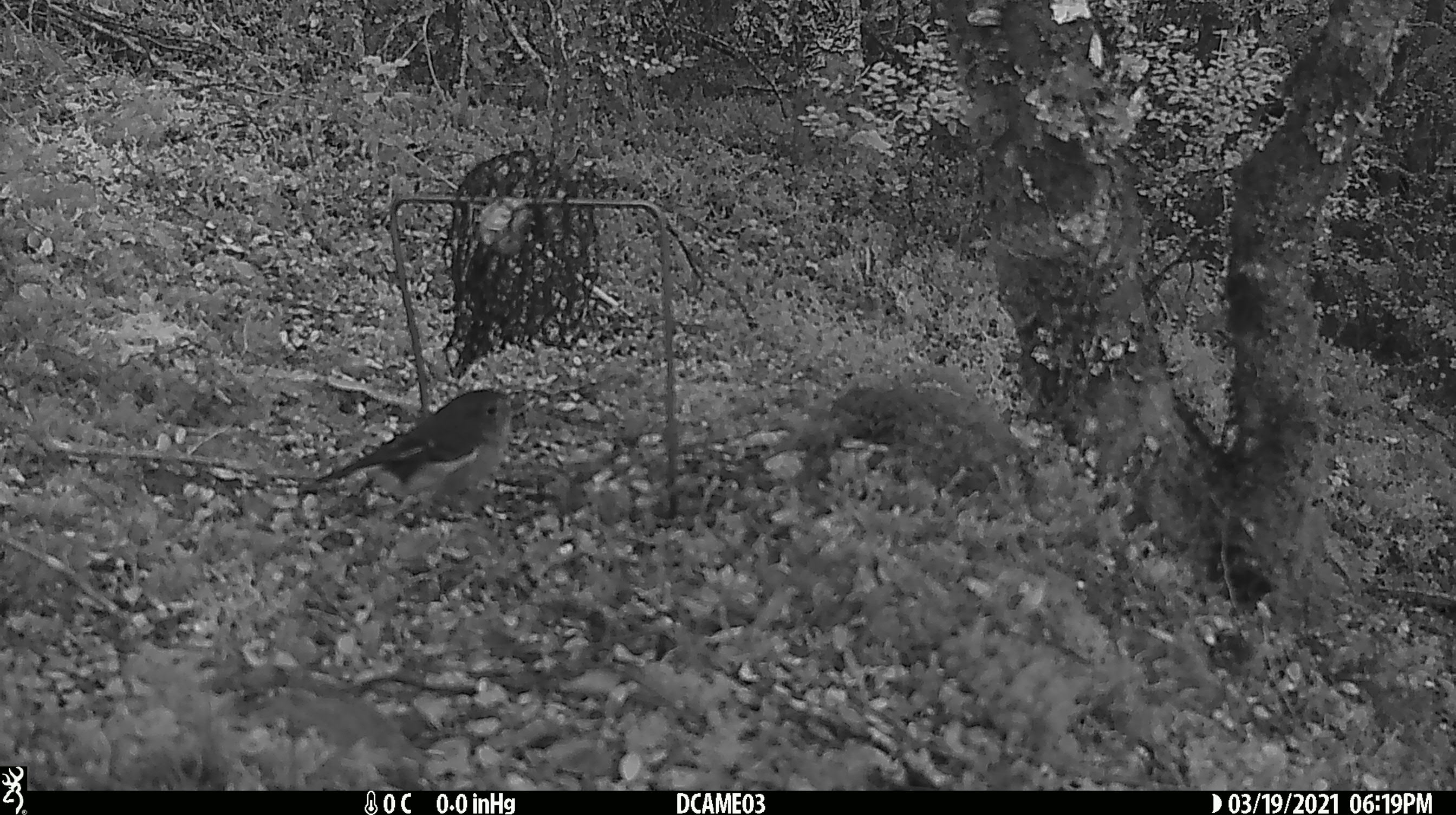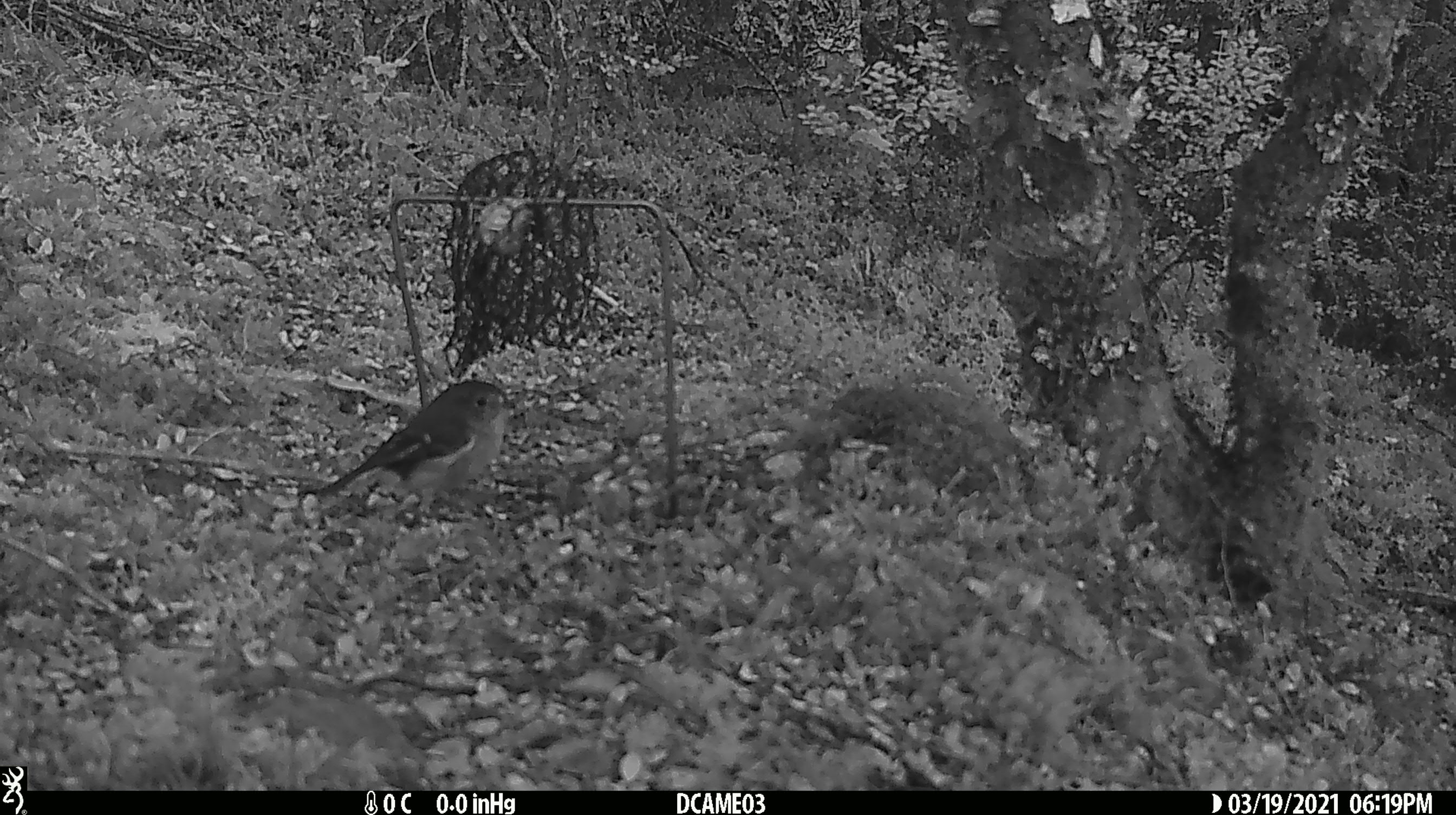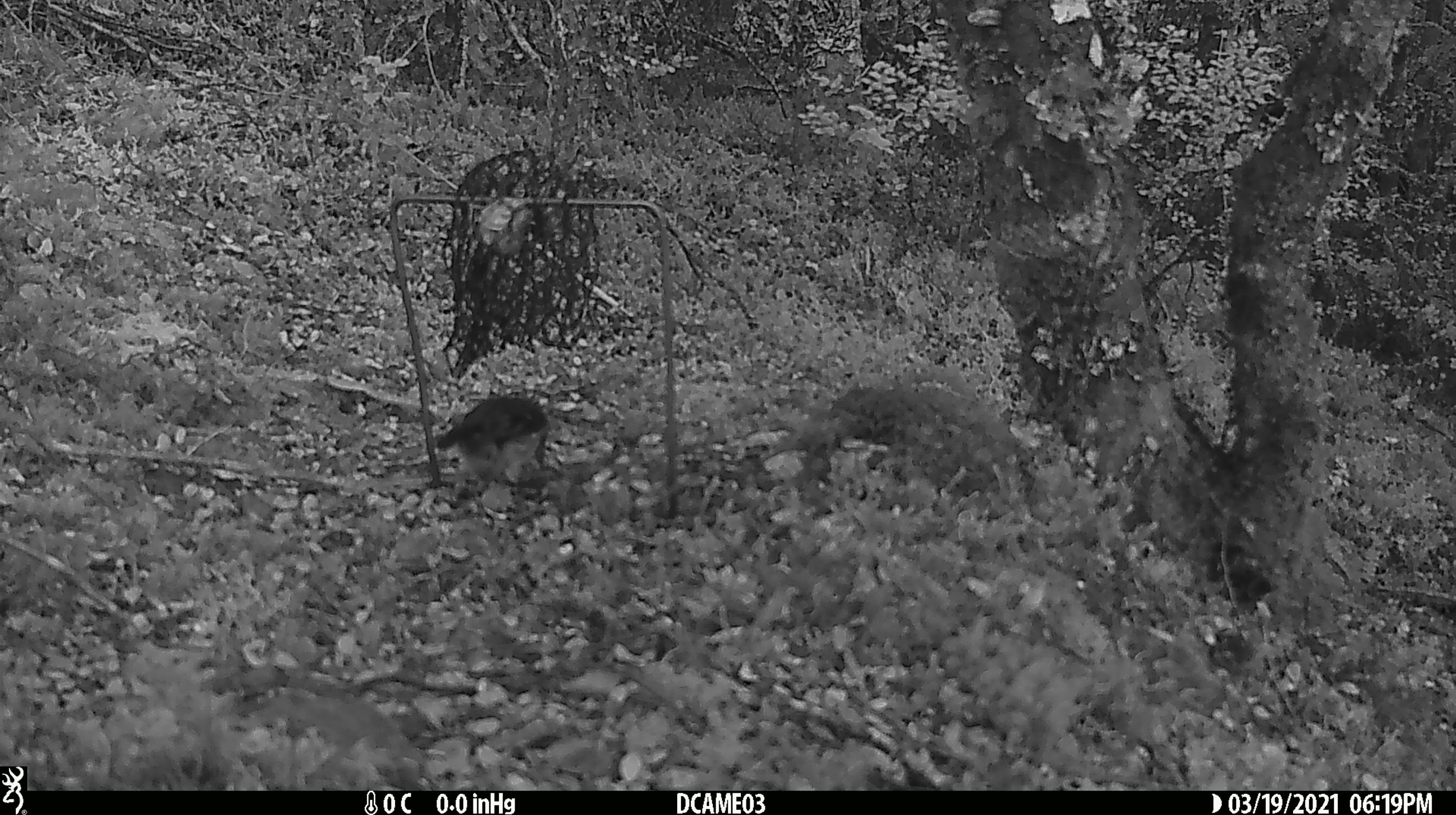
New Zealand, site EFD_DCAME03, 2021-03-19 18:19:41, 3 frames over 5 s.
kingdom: Animalia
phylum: Chordata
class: Aves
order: Passeriformes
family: Petroicidae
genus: Petroica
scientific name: Petroica macrocephala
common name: tomtit